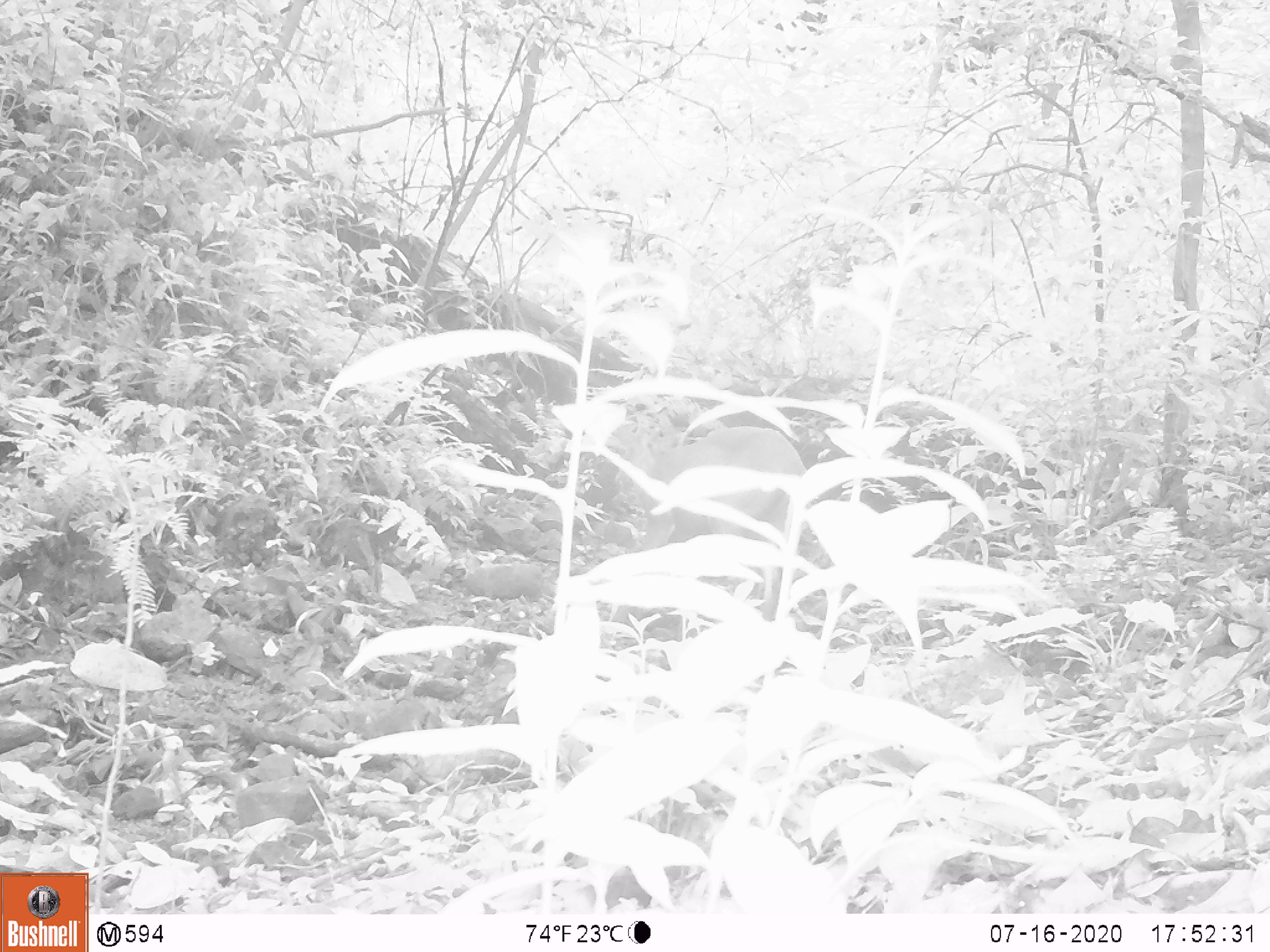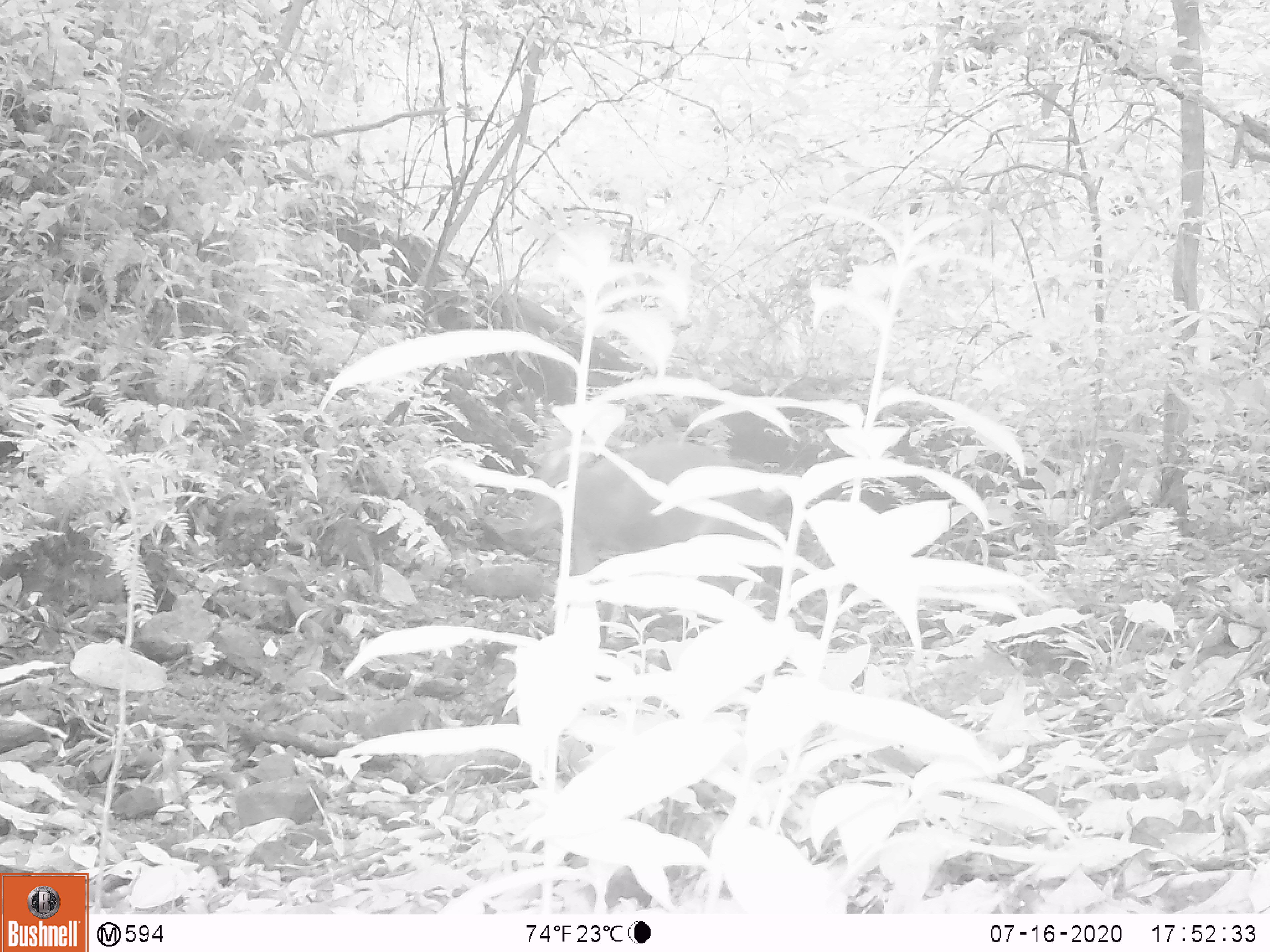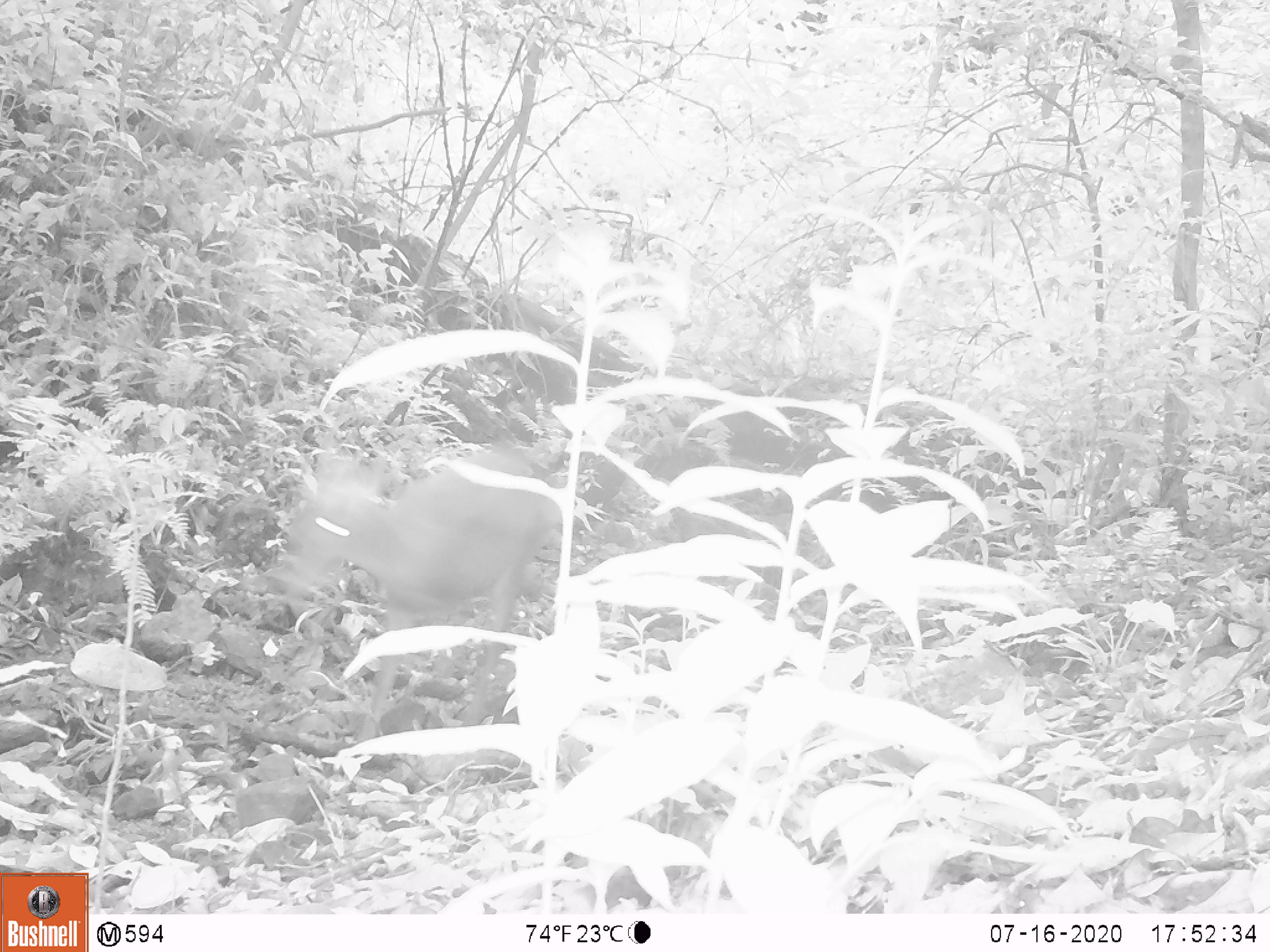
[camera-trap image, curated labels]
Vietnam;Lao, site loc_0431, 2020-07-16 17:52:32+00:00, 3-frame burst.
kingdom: Animalia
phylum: Chordata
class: Mammalia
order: Artiodactyla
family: Cervidae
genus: Muntiacus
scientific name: Muntiacus rooseveltorum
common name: roosevelt's muntjac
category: roosevelts muntjac group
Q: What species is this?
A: Roosevelts muntjac group (roosevelt's muntjac) (Muntiacus rooseveltorum).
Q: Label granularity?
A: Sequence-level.